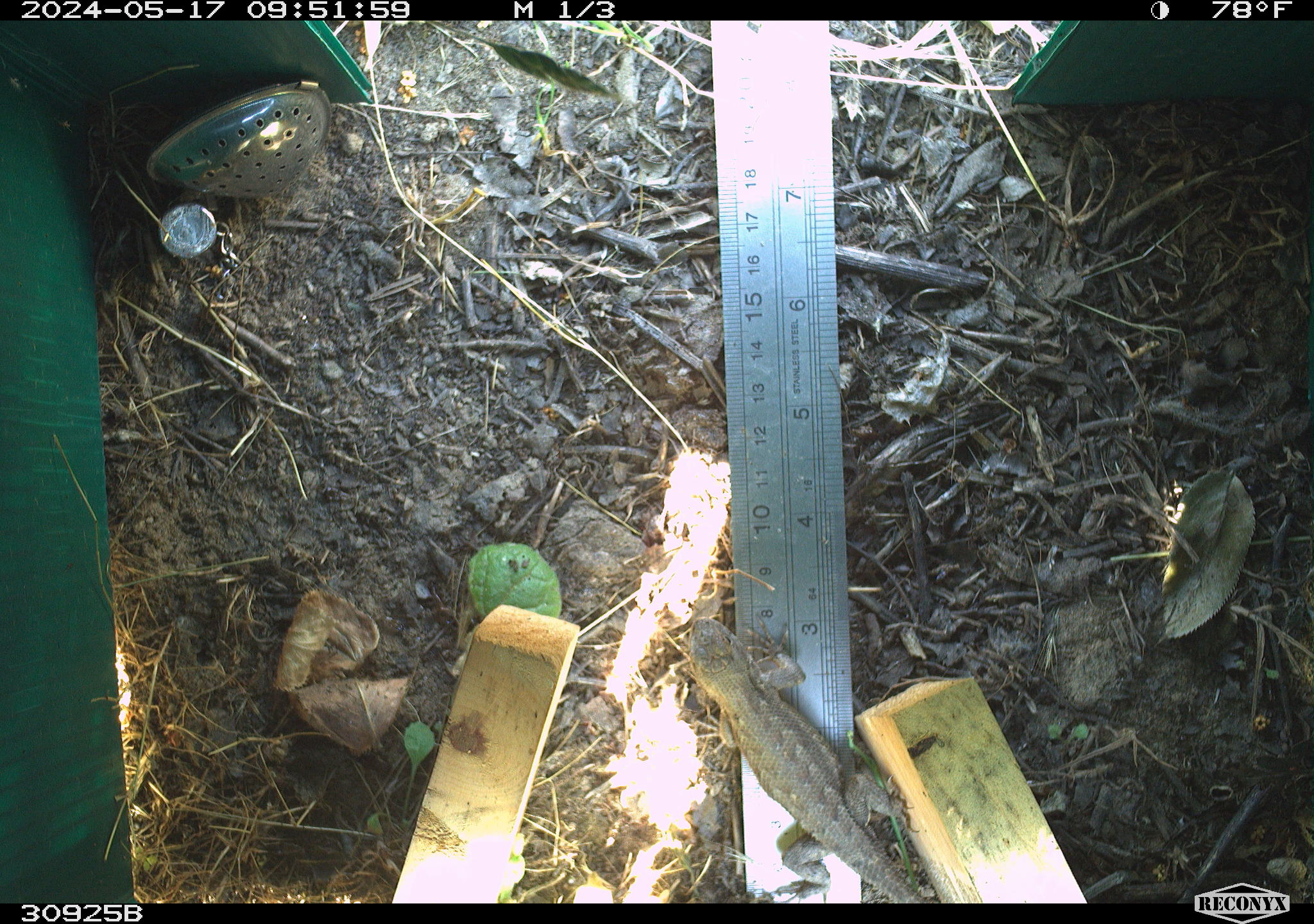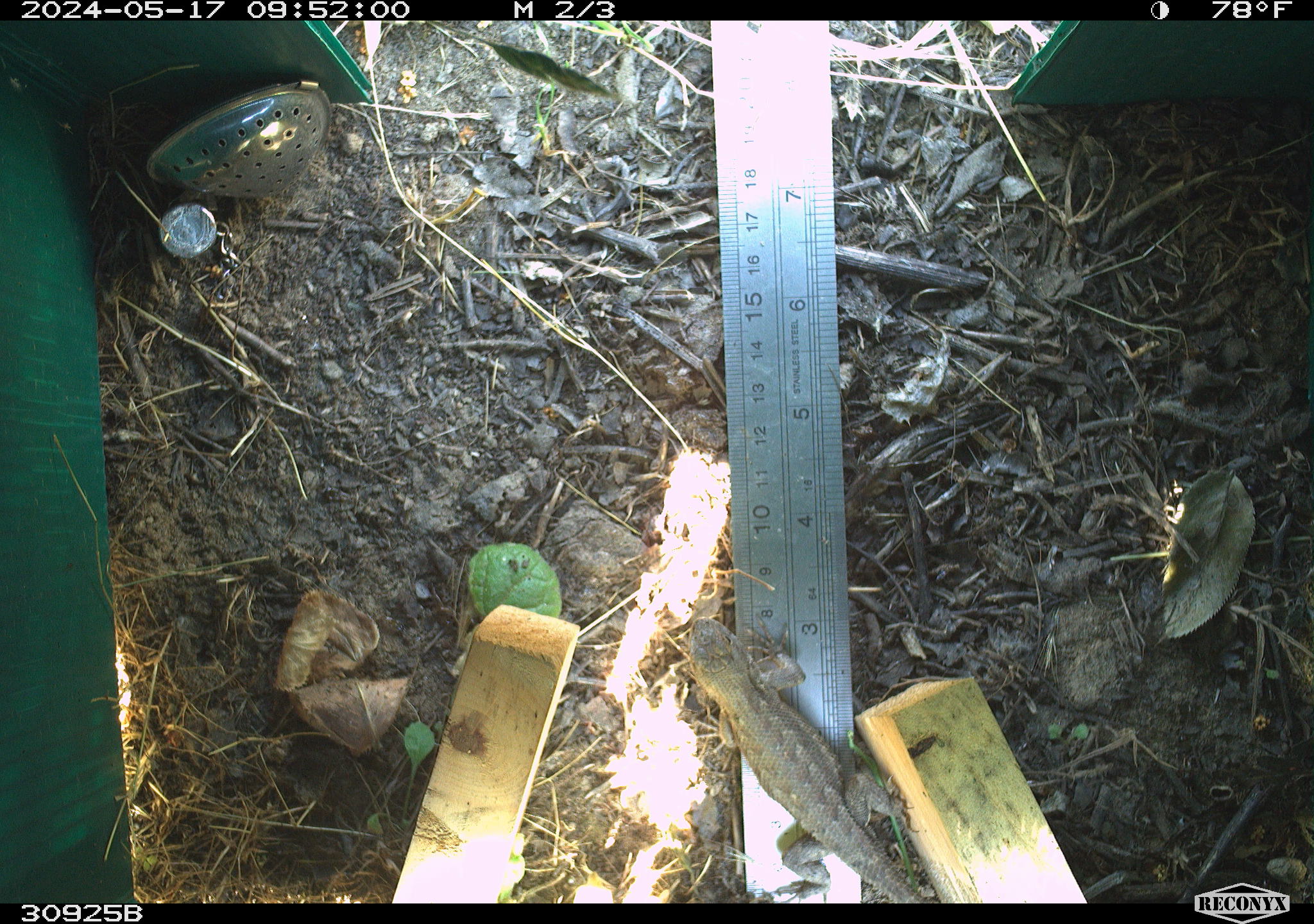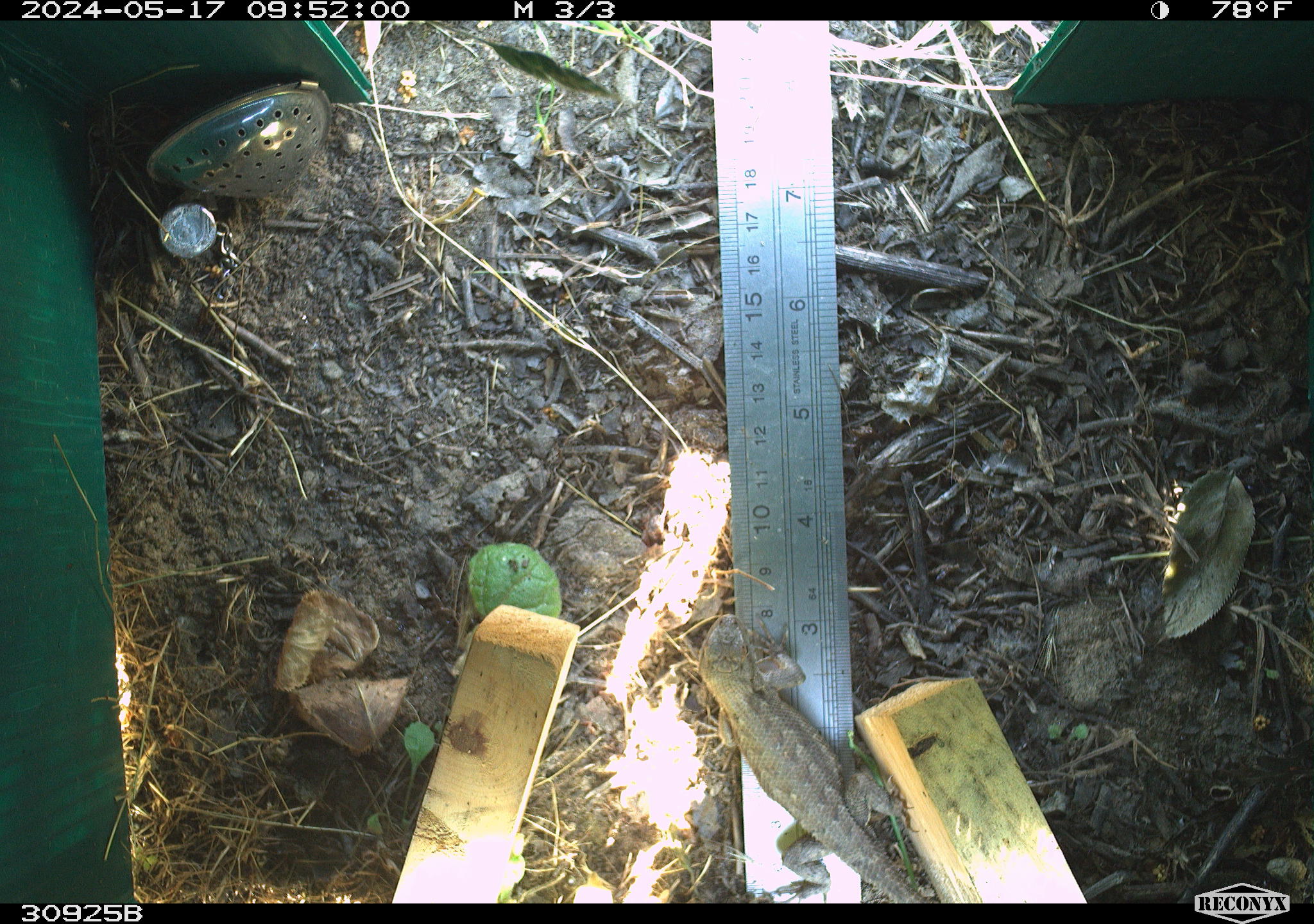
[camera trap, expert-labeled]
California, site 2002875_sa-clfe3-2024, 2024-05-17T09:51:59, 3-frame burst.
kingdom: Animalia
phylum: Chordata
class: Reptilia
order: Squamata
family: Phrynosomatidae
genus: Sceloporus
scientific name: Sceloporus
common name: spiny lizards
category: sceloporus species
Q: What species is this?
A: Sceloporus species (spiny lizards) (Sceloporus).